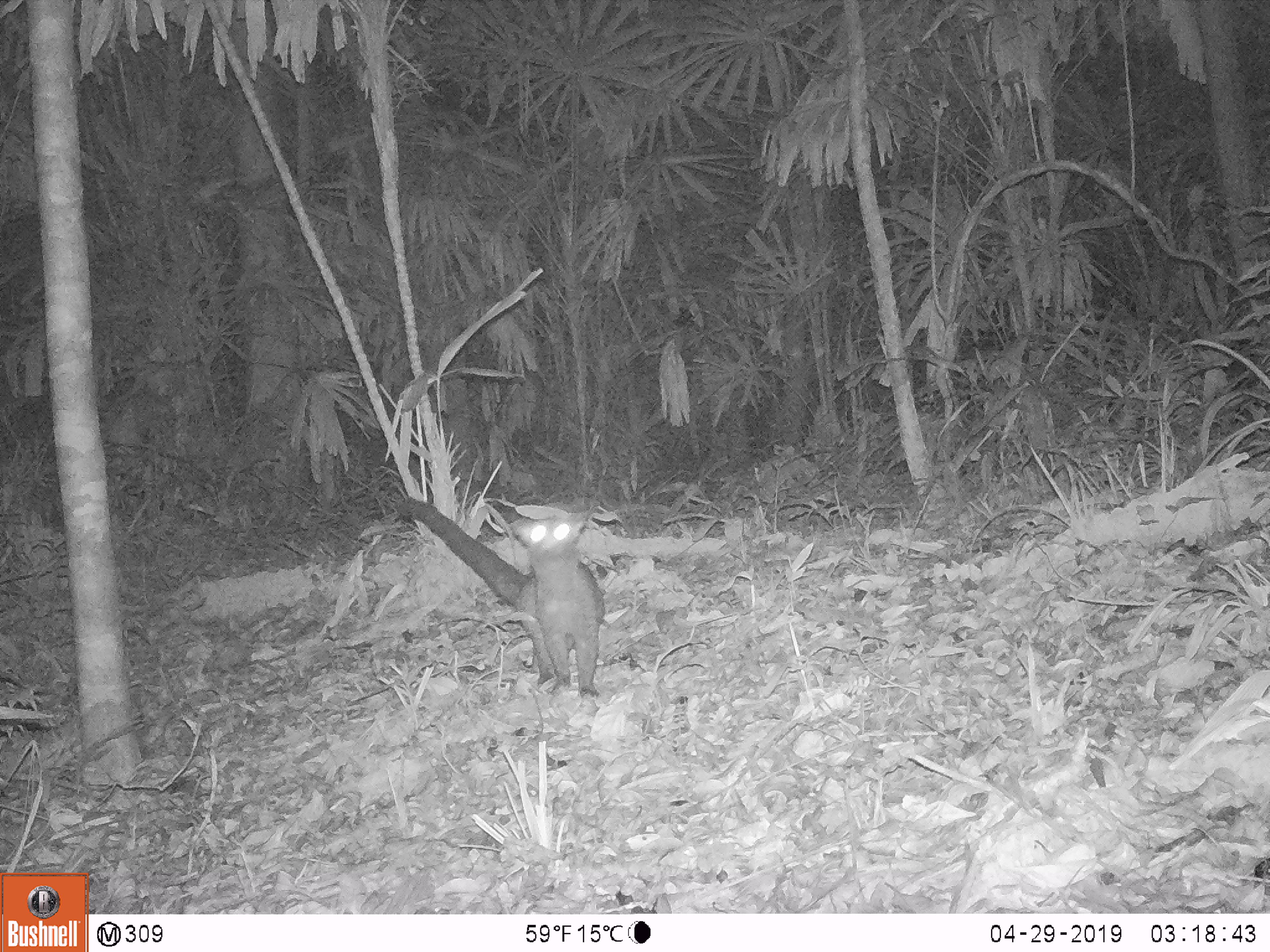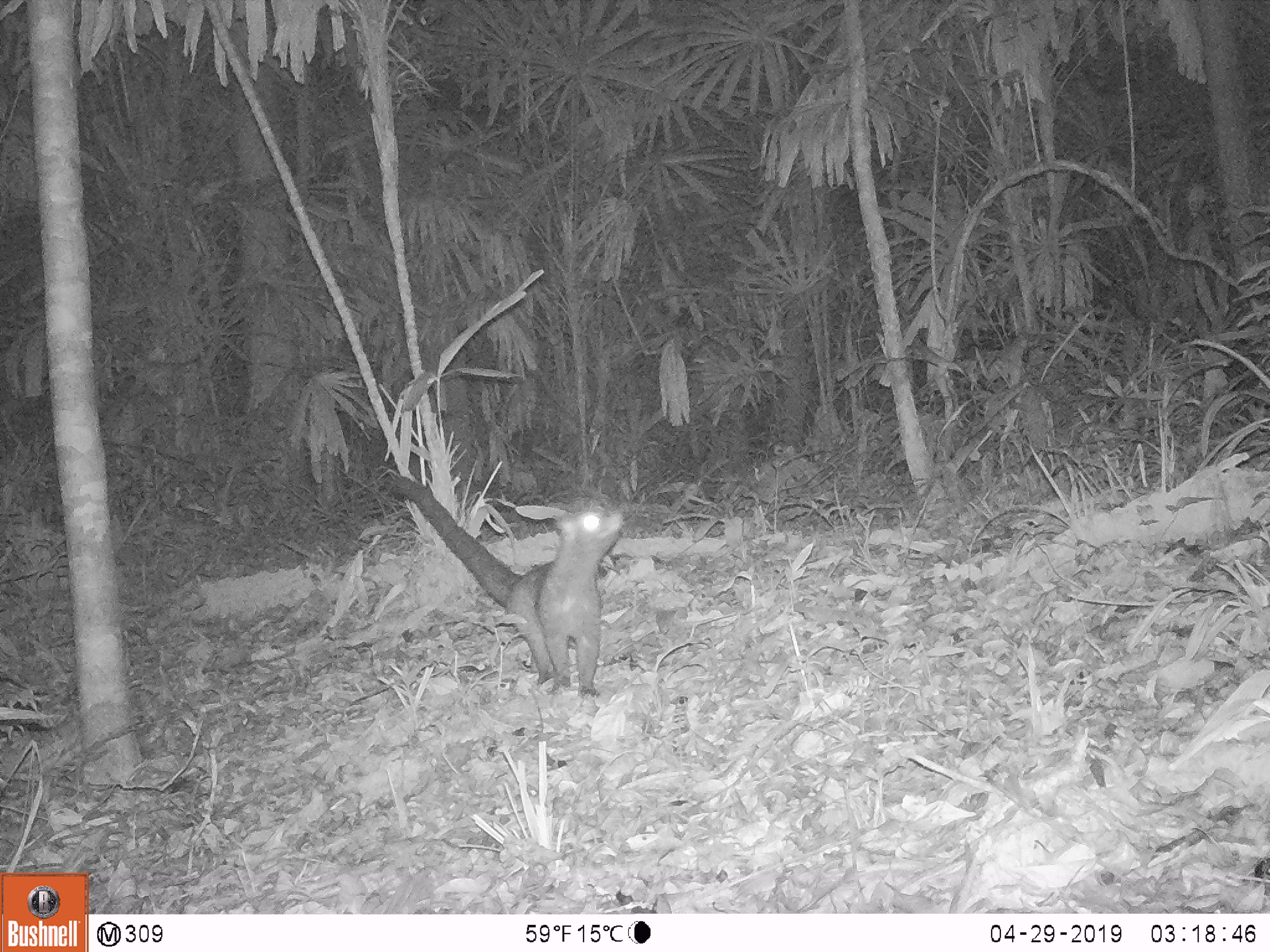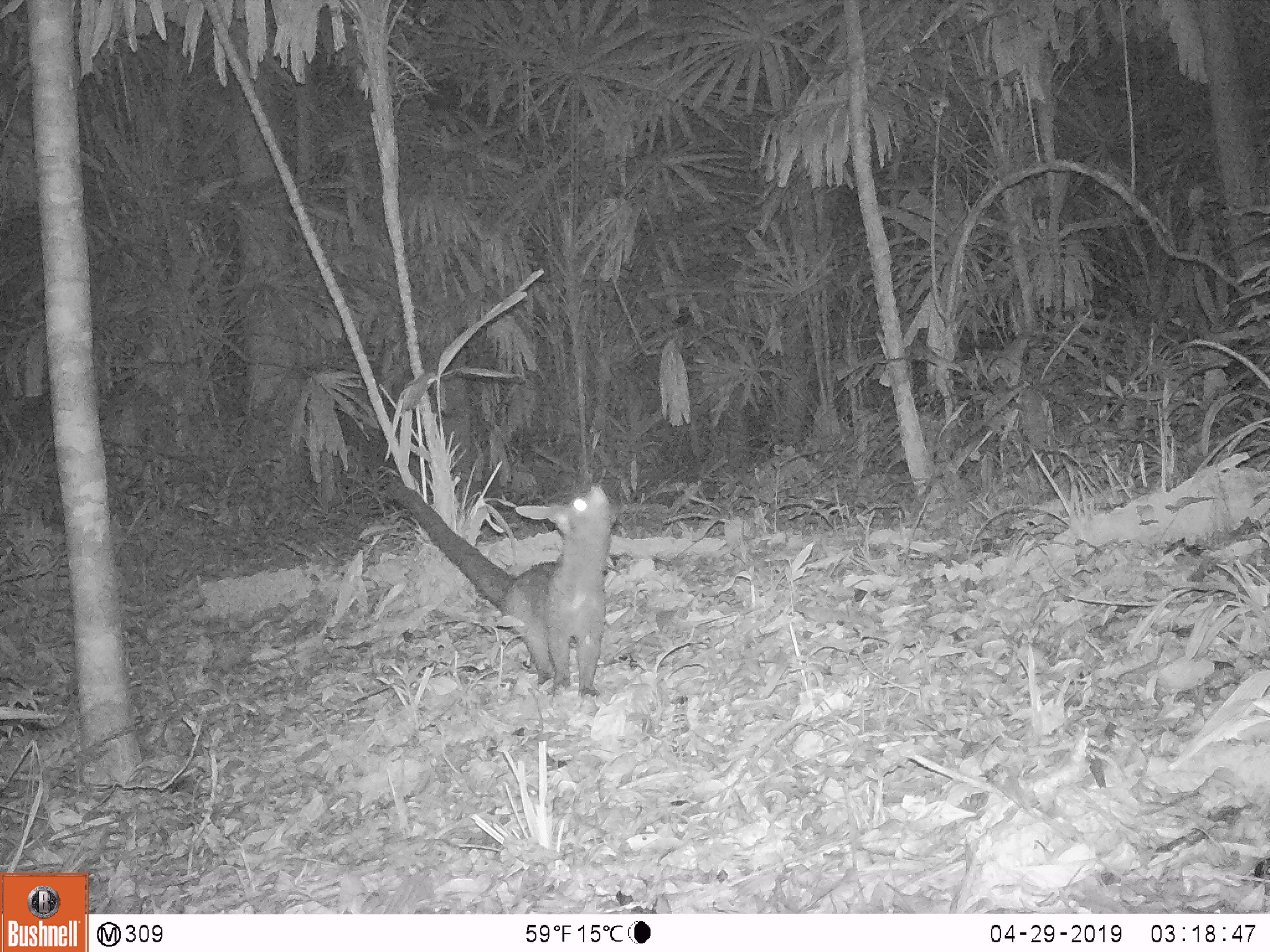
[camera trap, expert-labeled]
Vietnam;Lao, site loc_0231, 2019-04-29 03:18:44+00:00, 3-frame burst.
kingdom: Animalia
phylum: Chordata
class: Mammalia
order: Carnivora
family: Viverridae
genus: Paradoxurus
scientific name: Paradoxurus hermaphroditus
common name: common palm civet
Common palm civet (Paradoxurus hermaphroditus). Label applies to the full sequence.